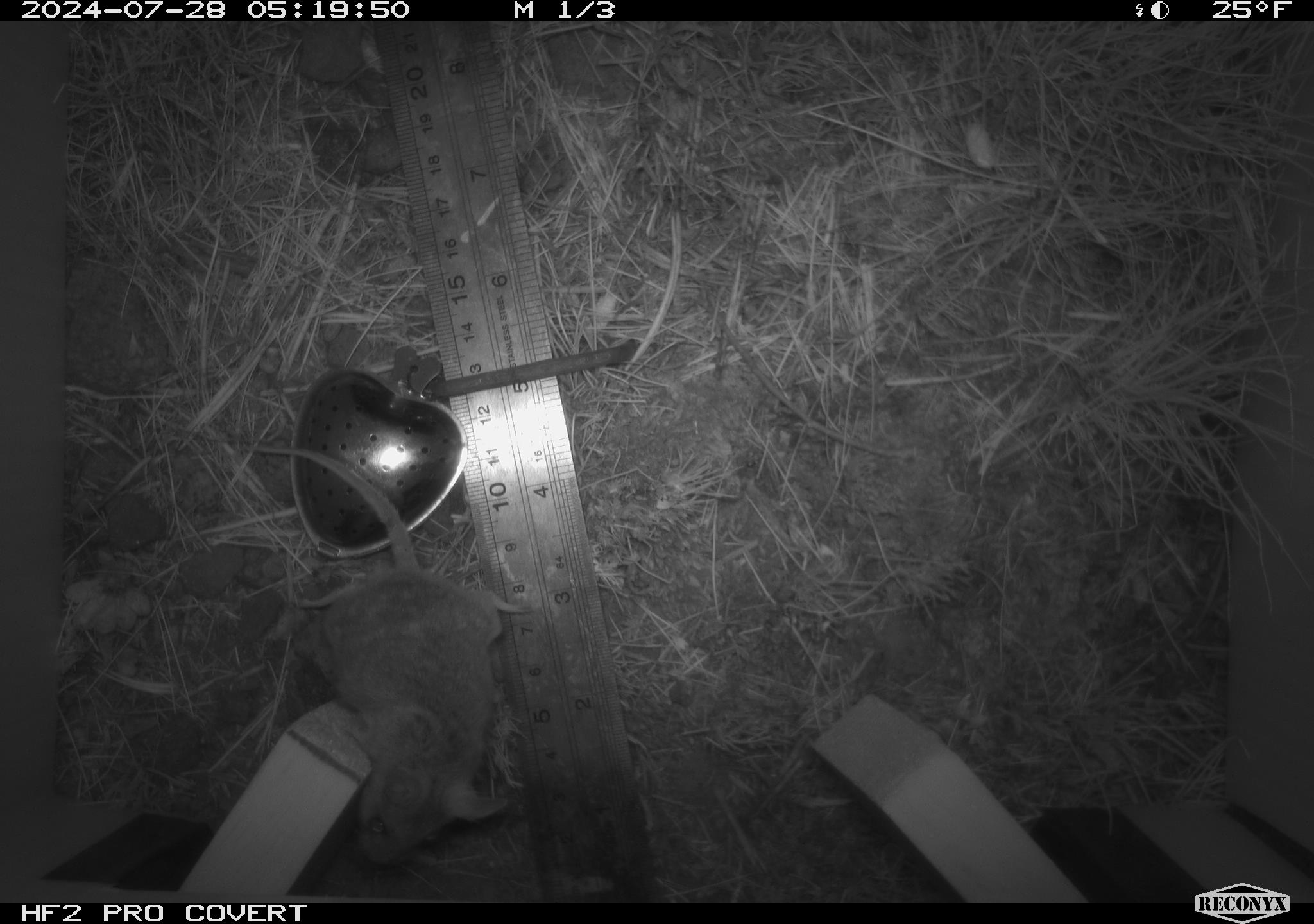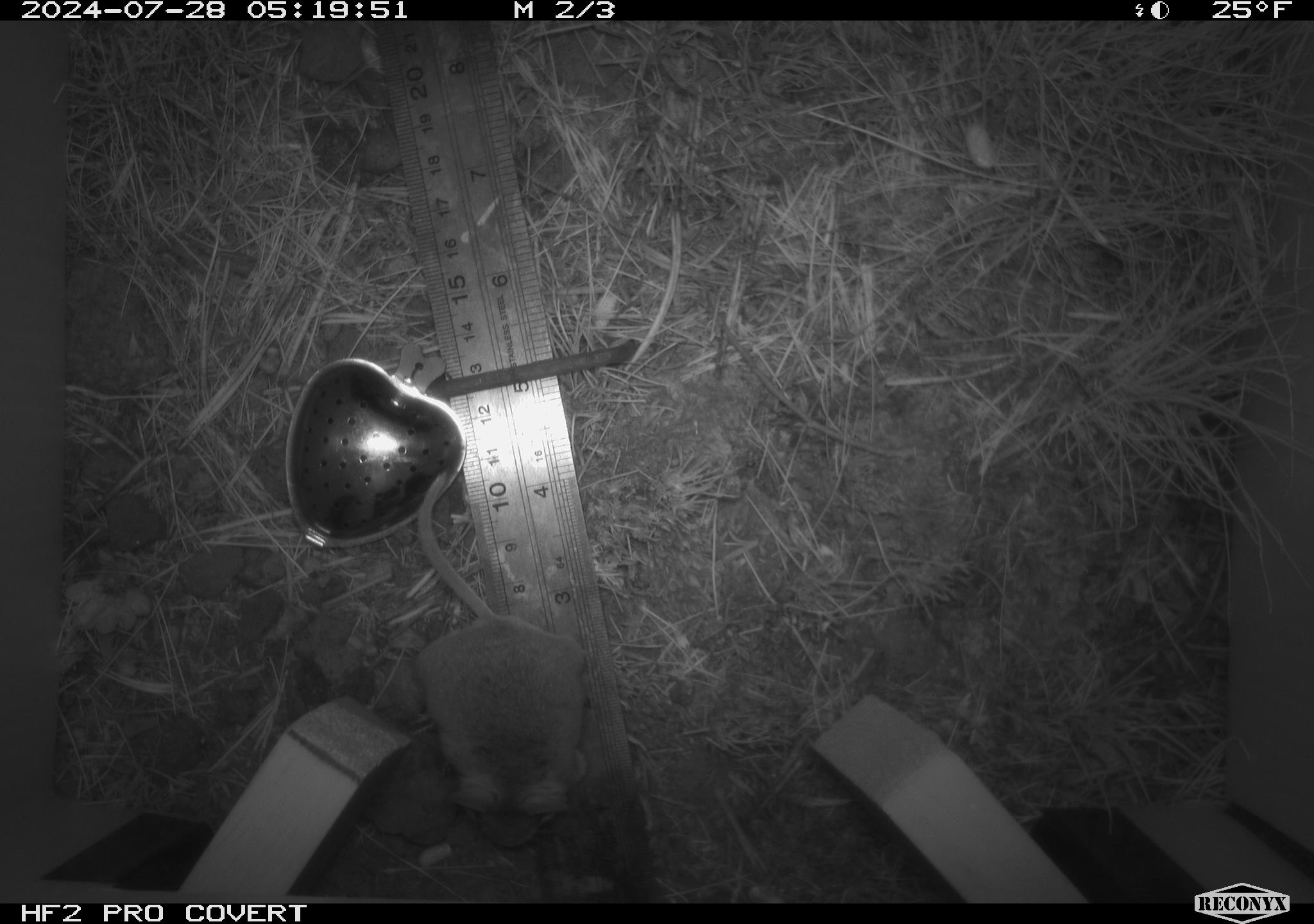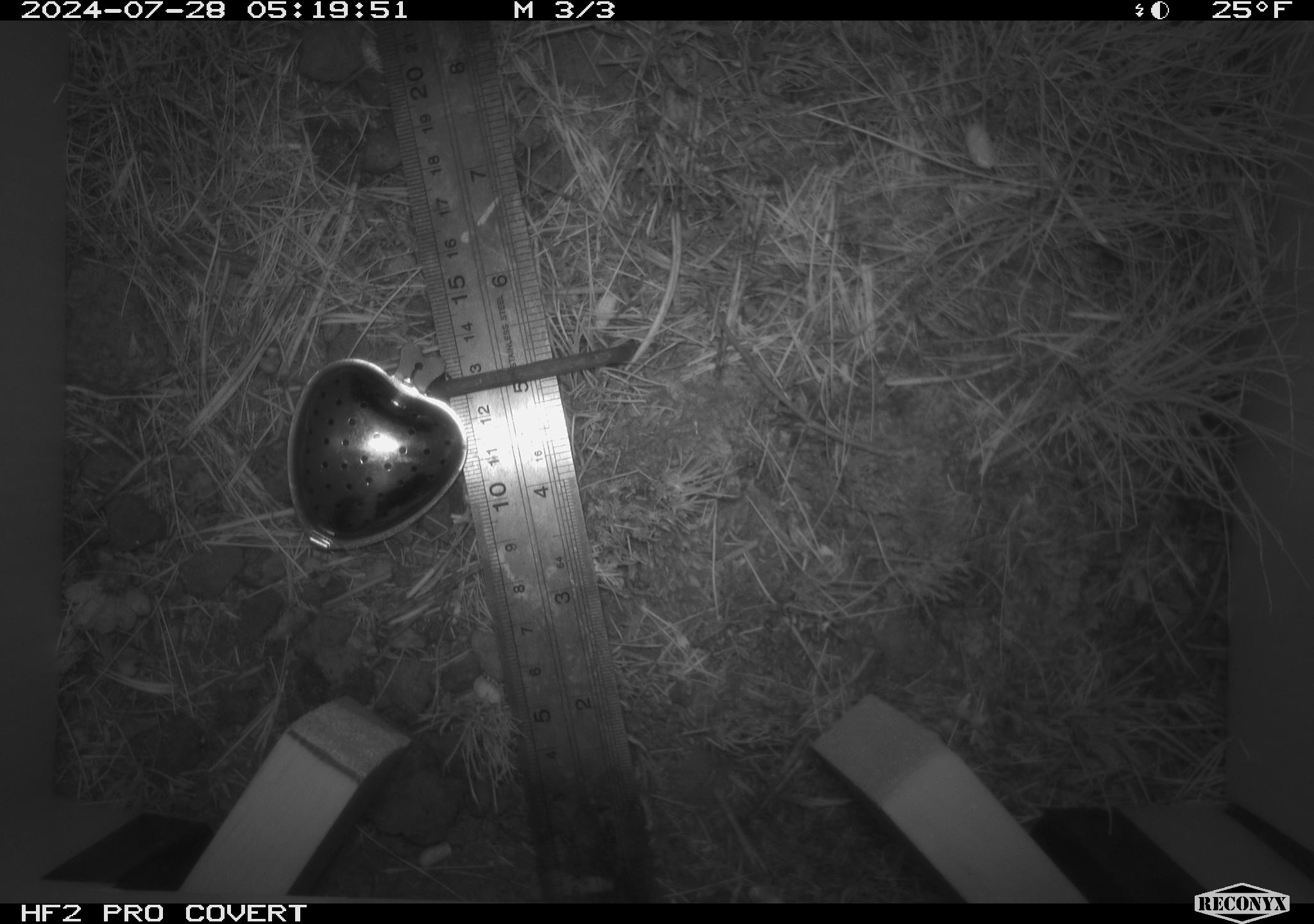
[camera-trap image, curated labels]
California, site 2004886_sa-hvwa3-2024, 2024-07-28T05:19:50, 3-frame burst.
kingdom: Animalia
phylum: Chordata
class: Mammalia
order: Rodentia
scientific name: Rodentia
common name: mouse species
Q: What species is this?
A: Mouse species (Rodentia).